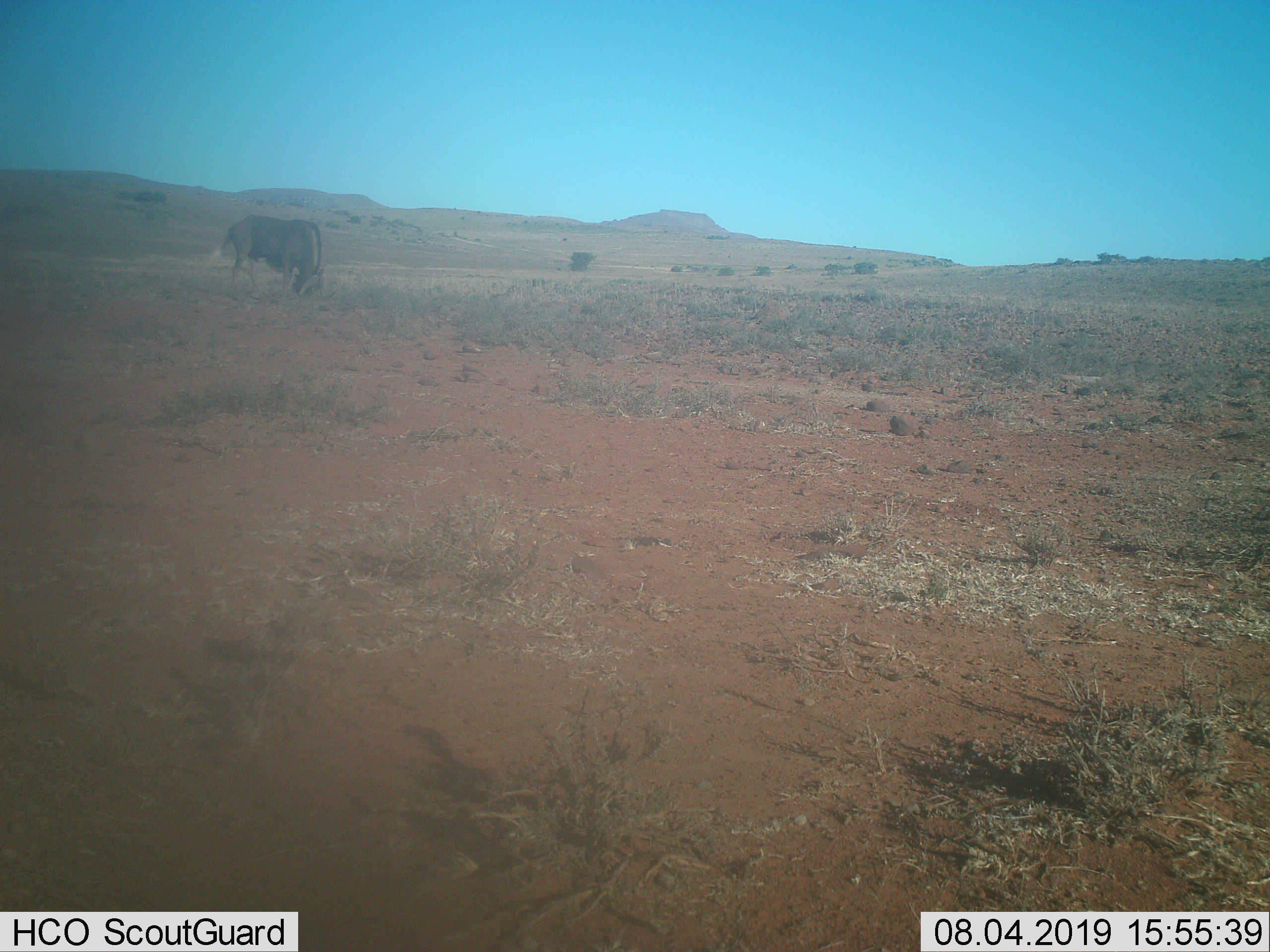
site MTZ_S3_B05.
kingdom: Animalia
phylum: Chordata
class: Mammalia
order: Artiodactyla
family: Bovidae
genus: Connochaetes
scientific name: Connochaetes gnou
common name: black wildebeest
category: wildebeestblack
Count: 1.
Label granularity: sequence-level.